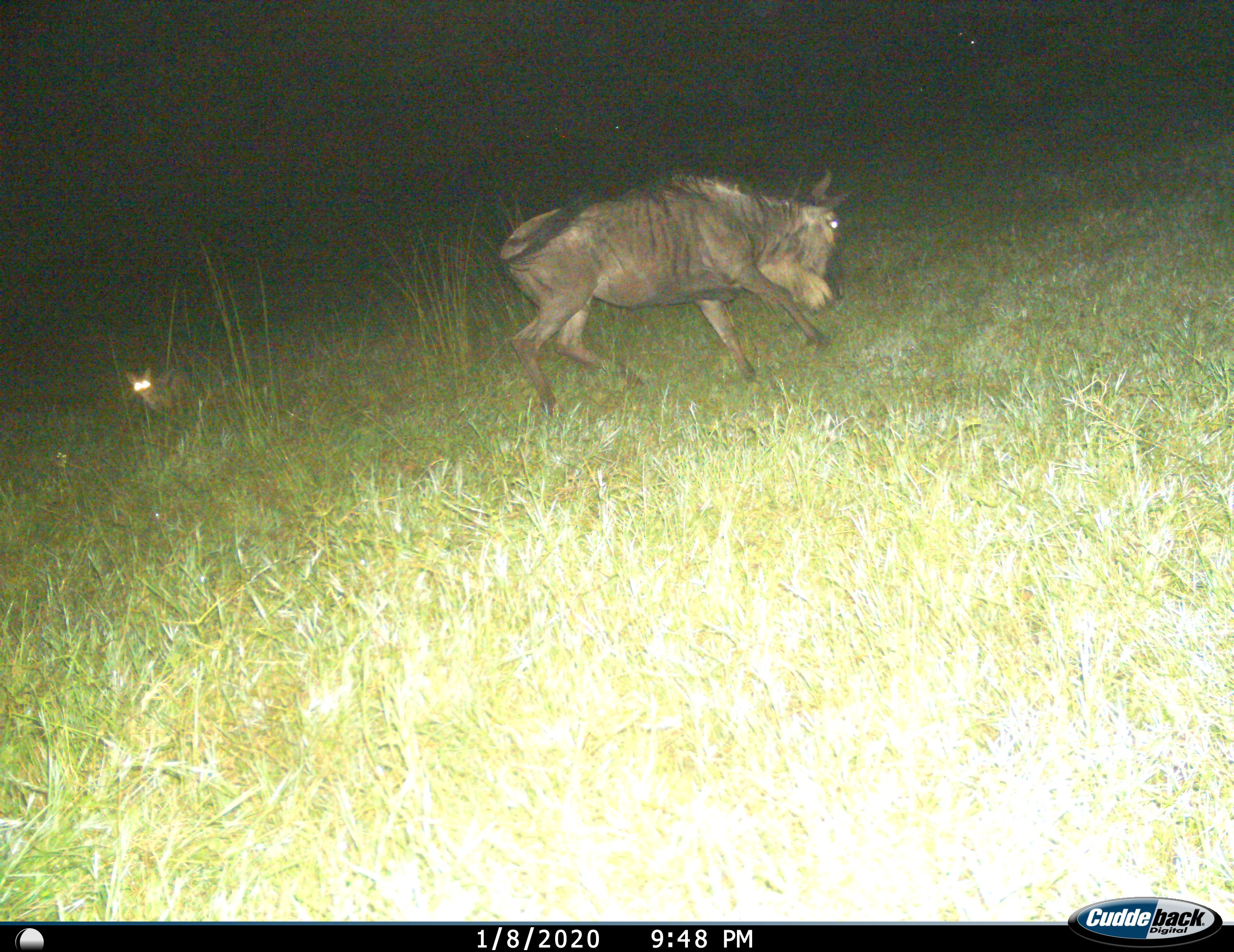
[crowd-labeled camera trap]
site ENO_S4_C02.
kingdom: Animalia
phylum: Chordata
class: Mammalia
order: Artiodactyla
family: Bovidae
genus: Connochaetes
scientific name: Connochaetes taurinus taurinus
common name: blue wildebeest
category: wildebeestblue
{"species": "wildebeestblue (blue wildebeest) (Connochaetes taurinus taurinus)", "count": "1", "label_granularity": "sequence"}